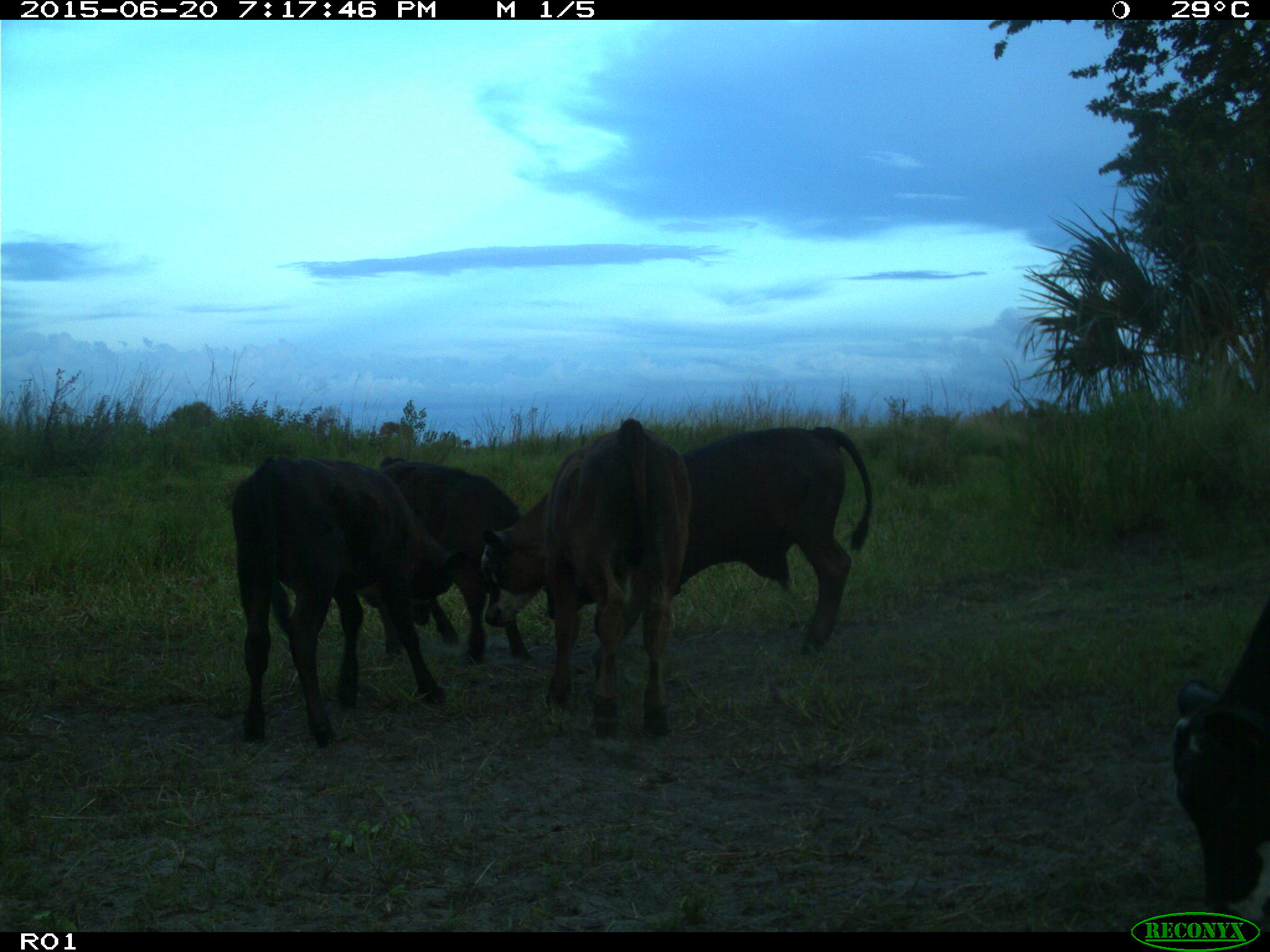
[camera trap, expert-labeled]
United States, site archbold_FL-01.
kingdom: Animalia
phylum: Chordata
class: Mammalia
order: Artiodactyla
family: Bovidae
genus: Bos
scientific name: Bos taurus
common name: domestic cow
Bos taurus (domestic cow).